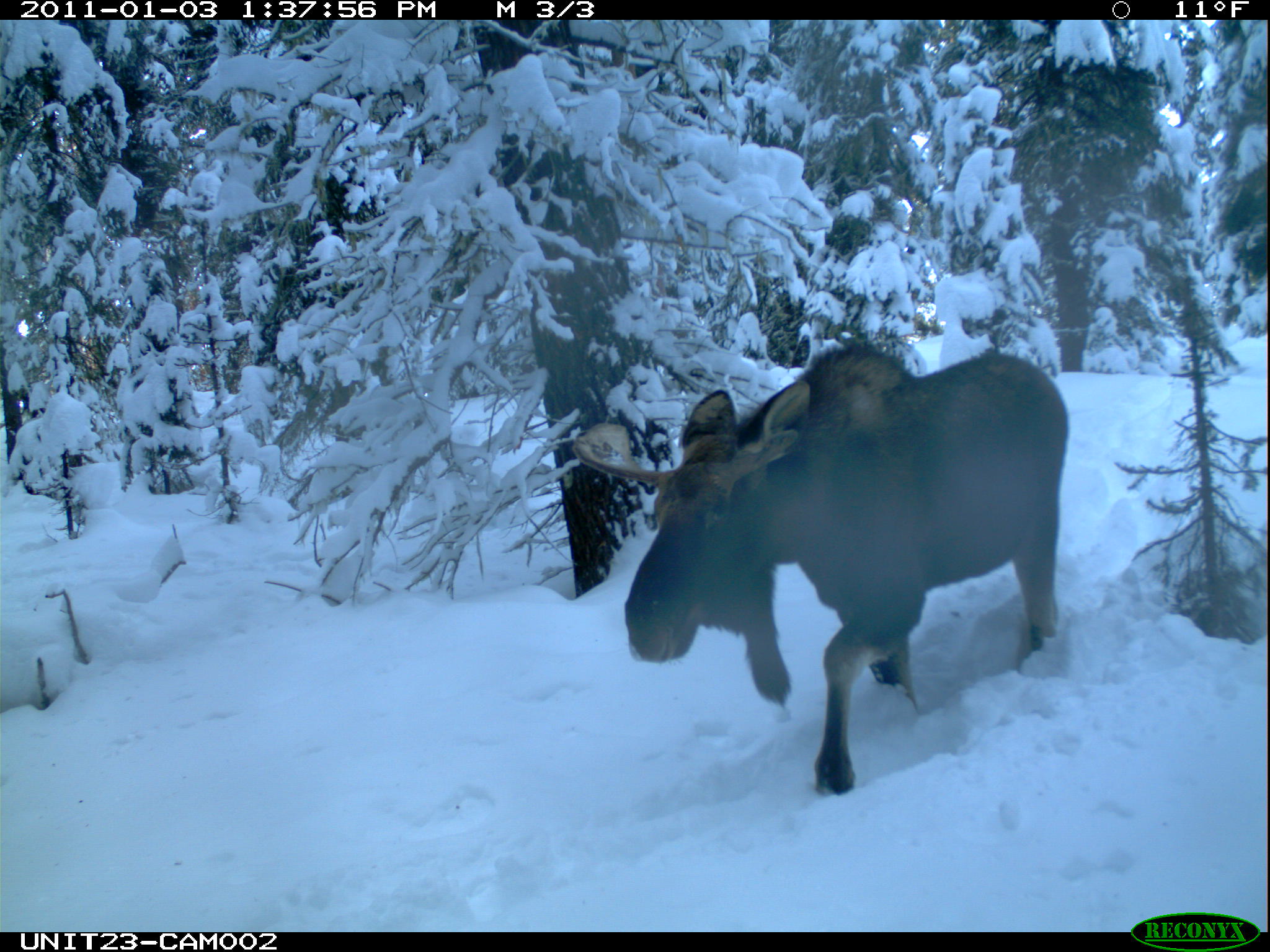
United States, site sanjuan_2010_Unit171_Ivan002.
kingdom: Animalia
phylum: Chordata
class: Mammalia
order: Artiodactyla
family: Cervidae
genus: Alces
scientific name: Alces alces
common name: moose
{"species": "Alces alces (moose)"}